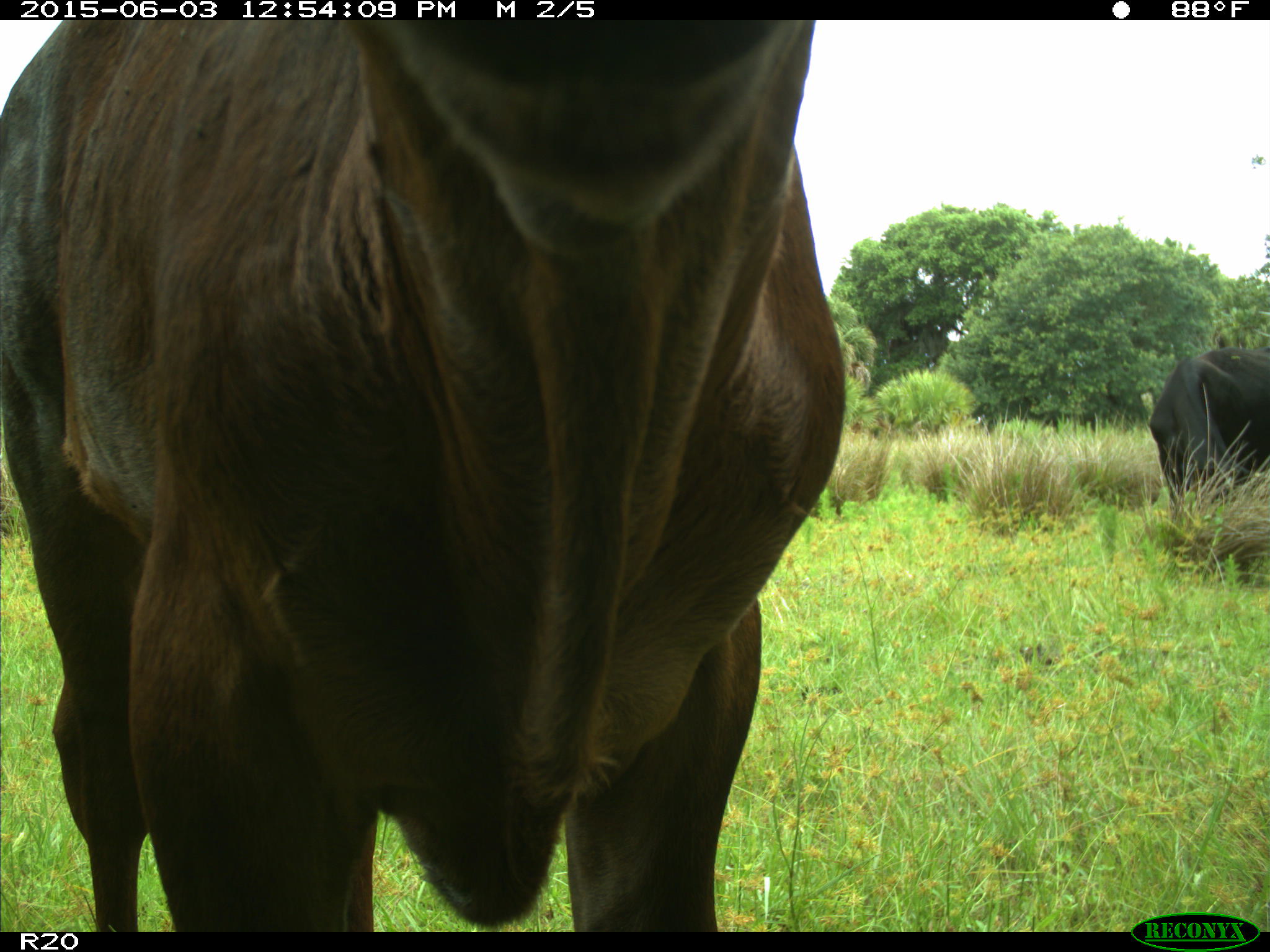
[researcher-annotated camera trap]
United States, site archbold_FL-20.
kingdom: Animalia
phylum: Chordata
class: Mammalia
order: Artiodactyla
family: Bovidae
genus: Bos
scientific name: Bos taurus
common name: domestic cow